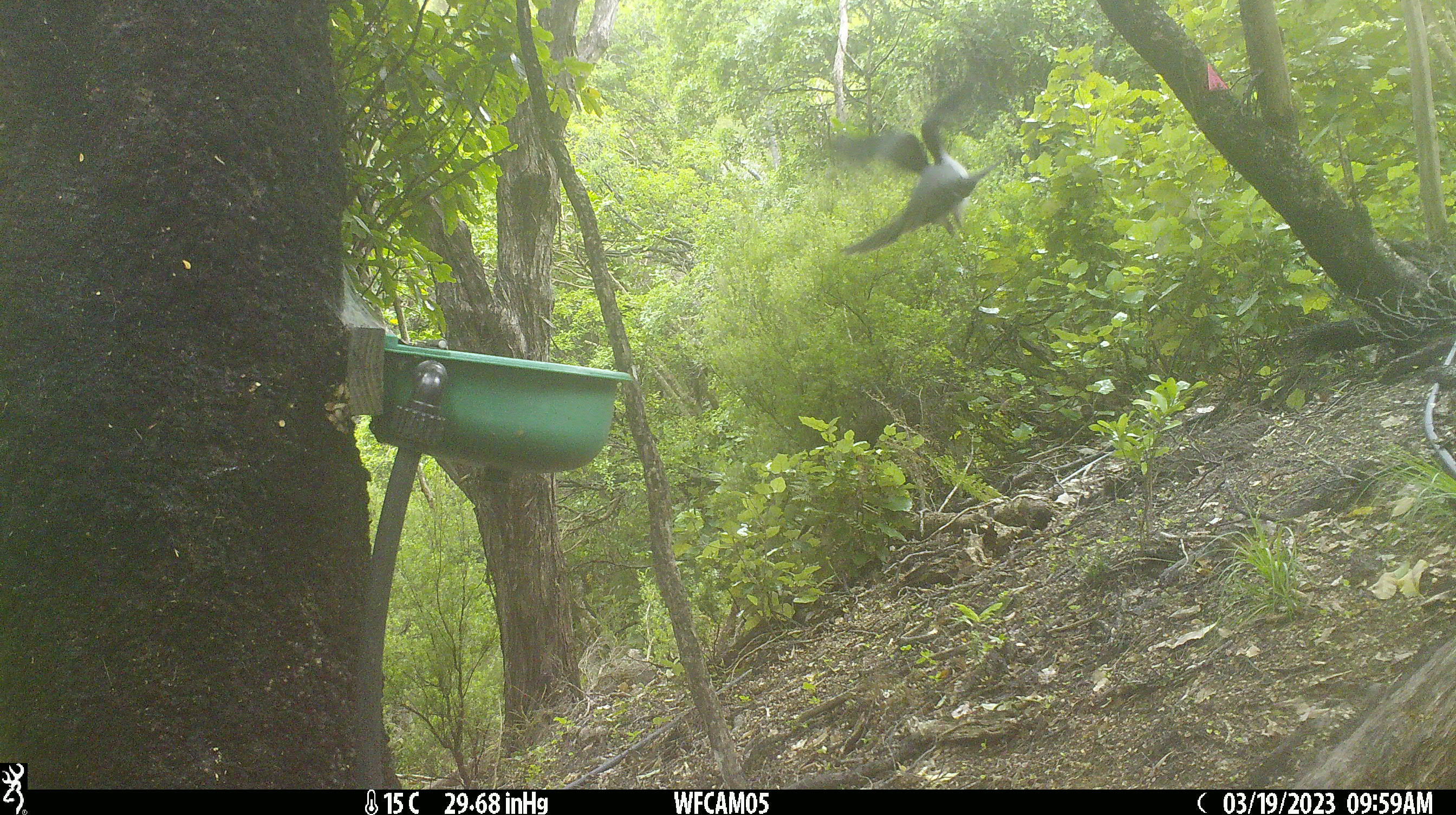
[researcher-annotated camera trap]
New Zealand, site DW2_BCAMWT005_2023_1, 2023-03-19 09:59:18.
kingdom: Animalia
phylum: Chordata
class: Aves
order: Columbiformes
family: Columbidae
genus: Hemiphaga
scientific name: Hemiphaga novaeseelandiae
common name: new zealand pigeon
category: kereru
Kereru (new zealand pigeon) (Hemiphaga novaeseelandiae).